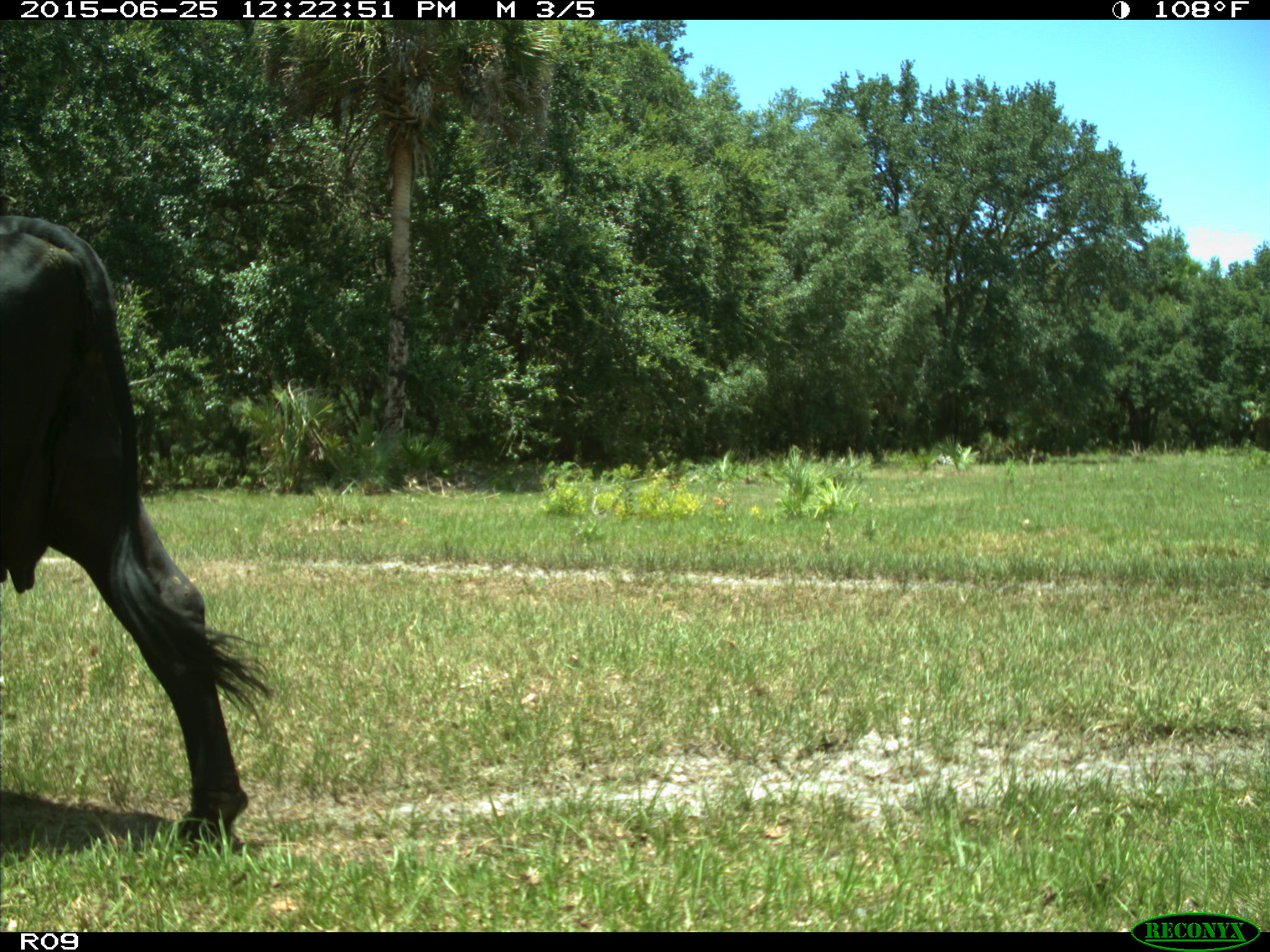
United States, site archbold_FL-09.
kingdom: Animalia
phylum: Chordata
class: Mammalia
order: Artiodactyla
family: Bovidae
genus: Bos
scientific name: Bos taurus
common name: domestic cow